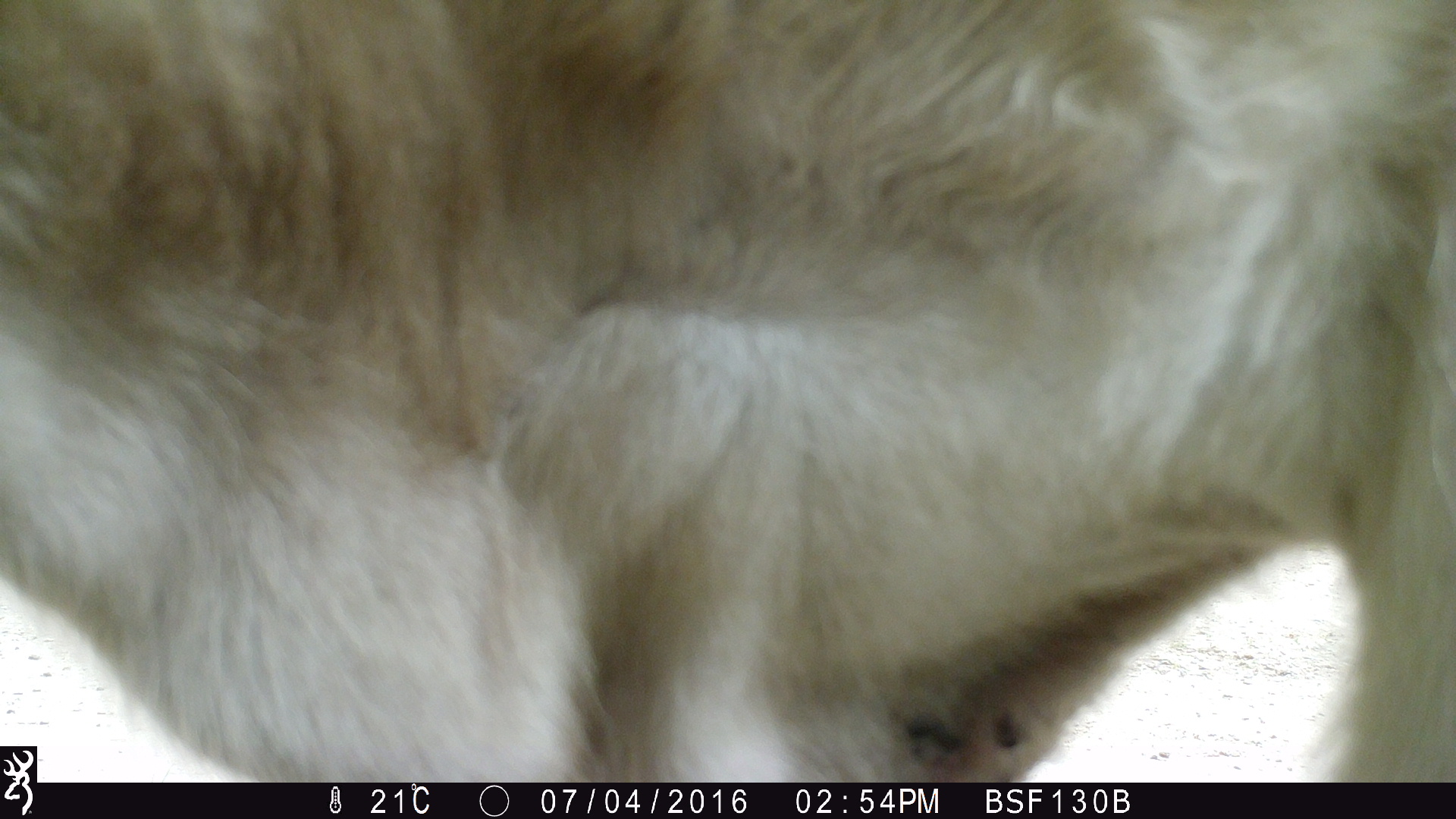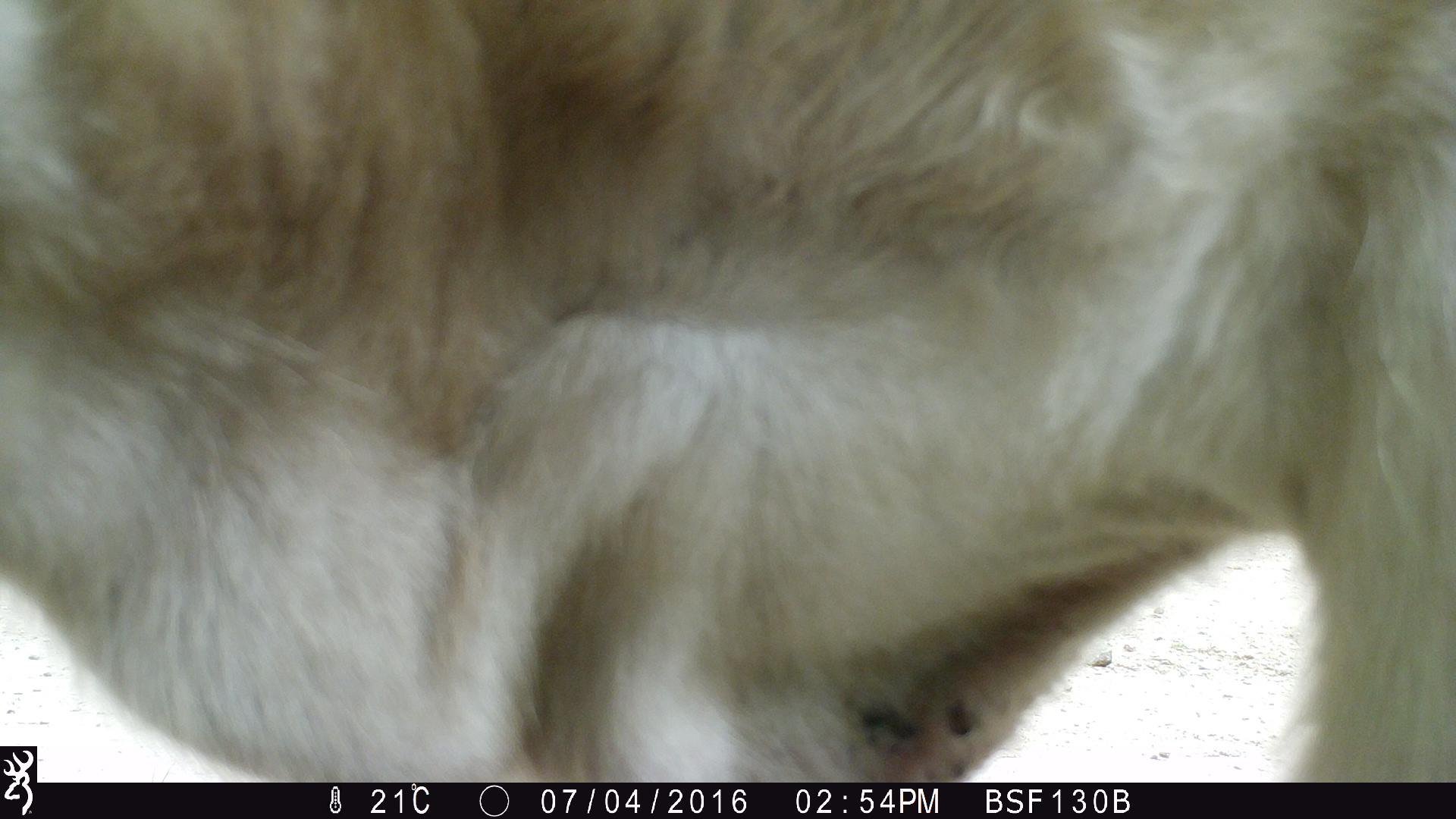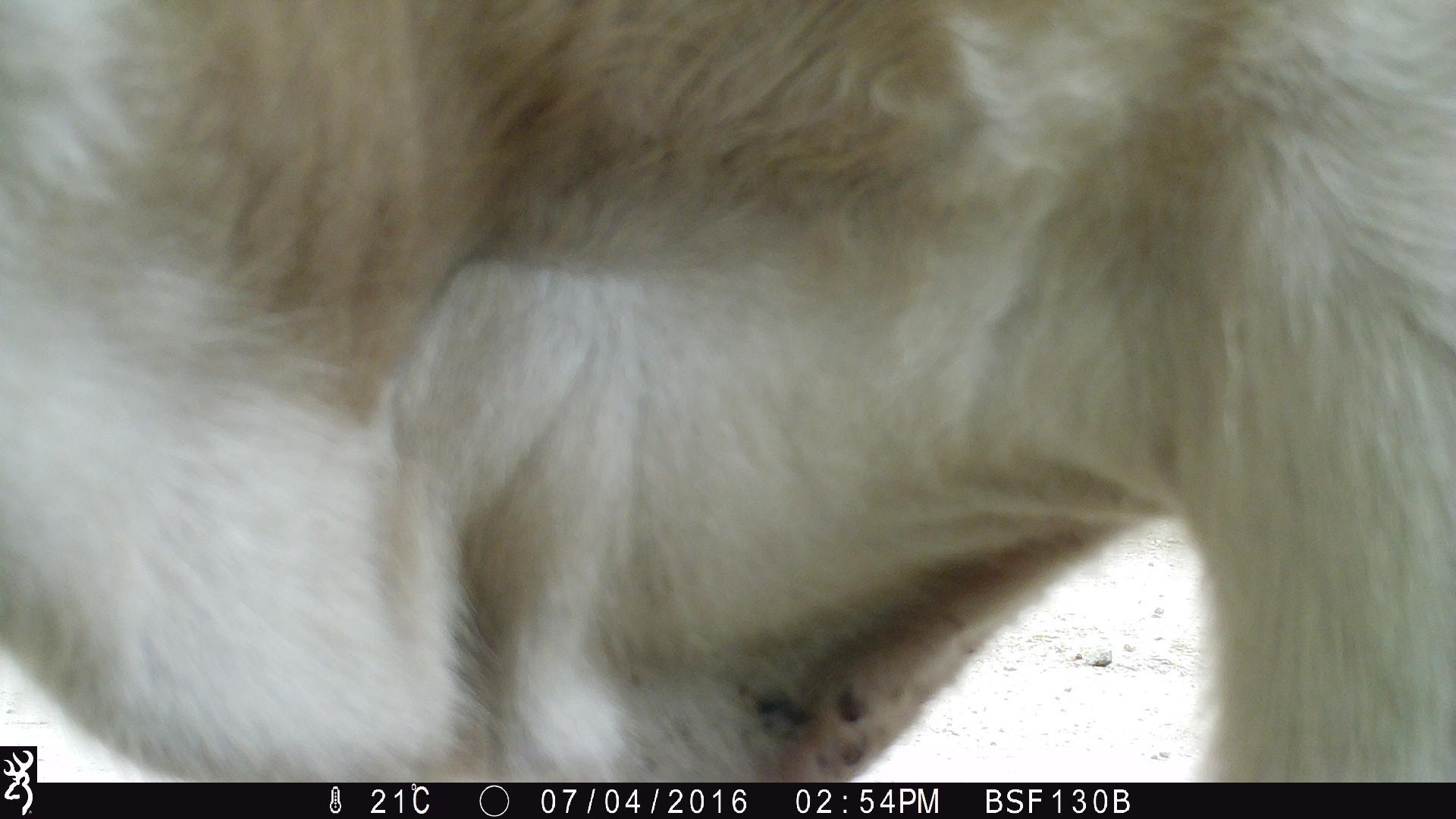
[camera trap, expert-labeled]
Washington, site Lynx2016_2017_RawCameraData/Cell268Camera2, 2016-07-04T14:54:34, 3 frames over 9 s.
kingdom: Animalia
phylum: Chordata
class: Mammalia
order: Artiodactyla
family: Bovidae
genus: Bos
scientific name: Bos taurus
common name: domestic cattle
Domestic cattle (Bos taurus). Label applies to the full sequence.